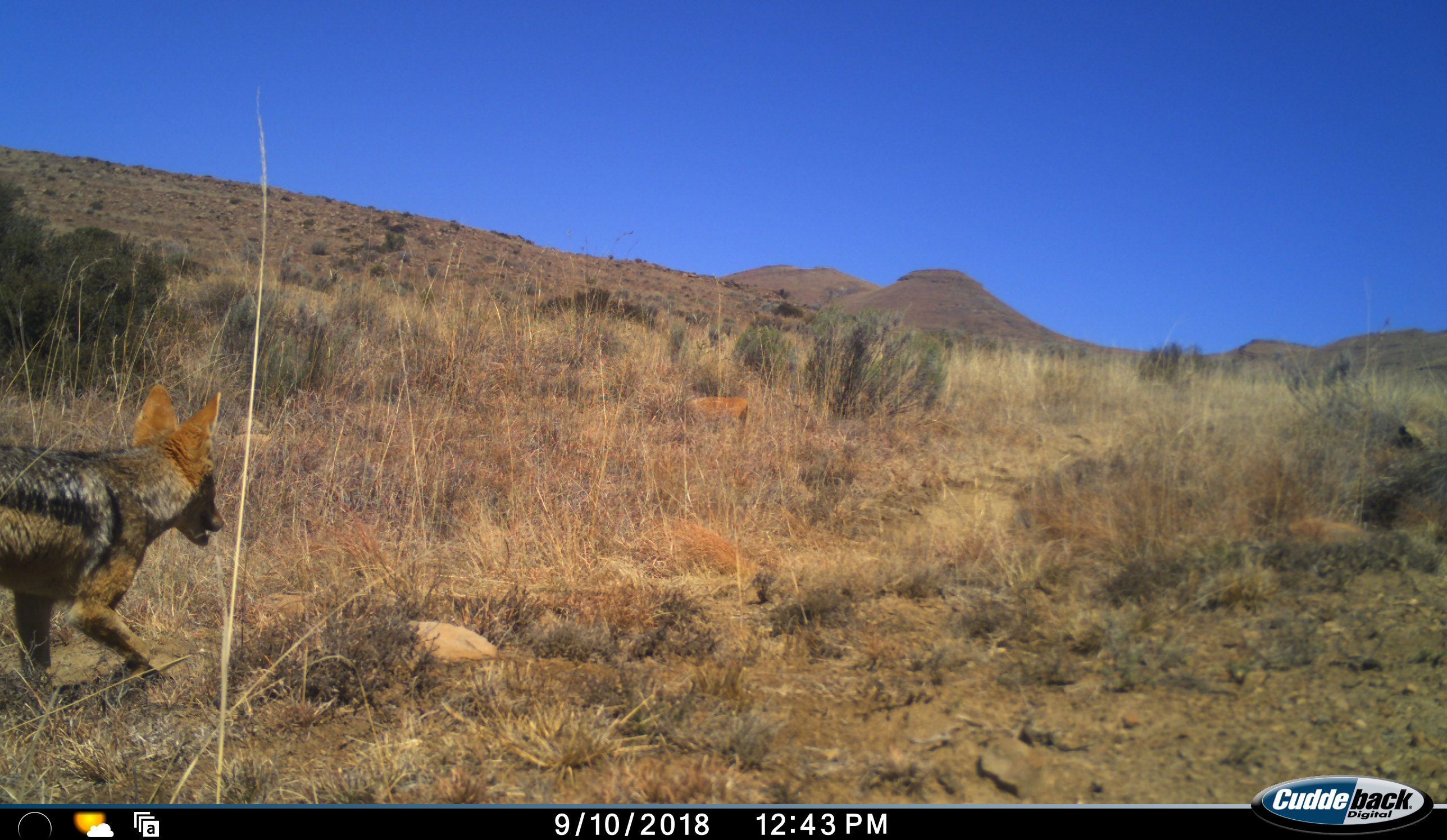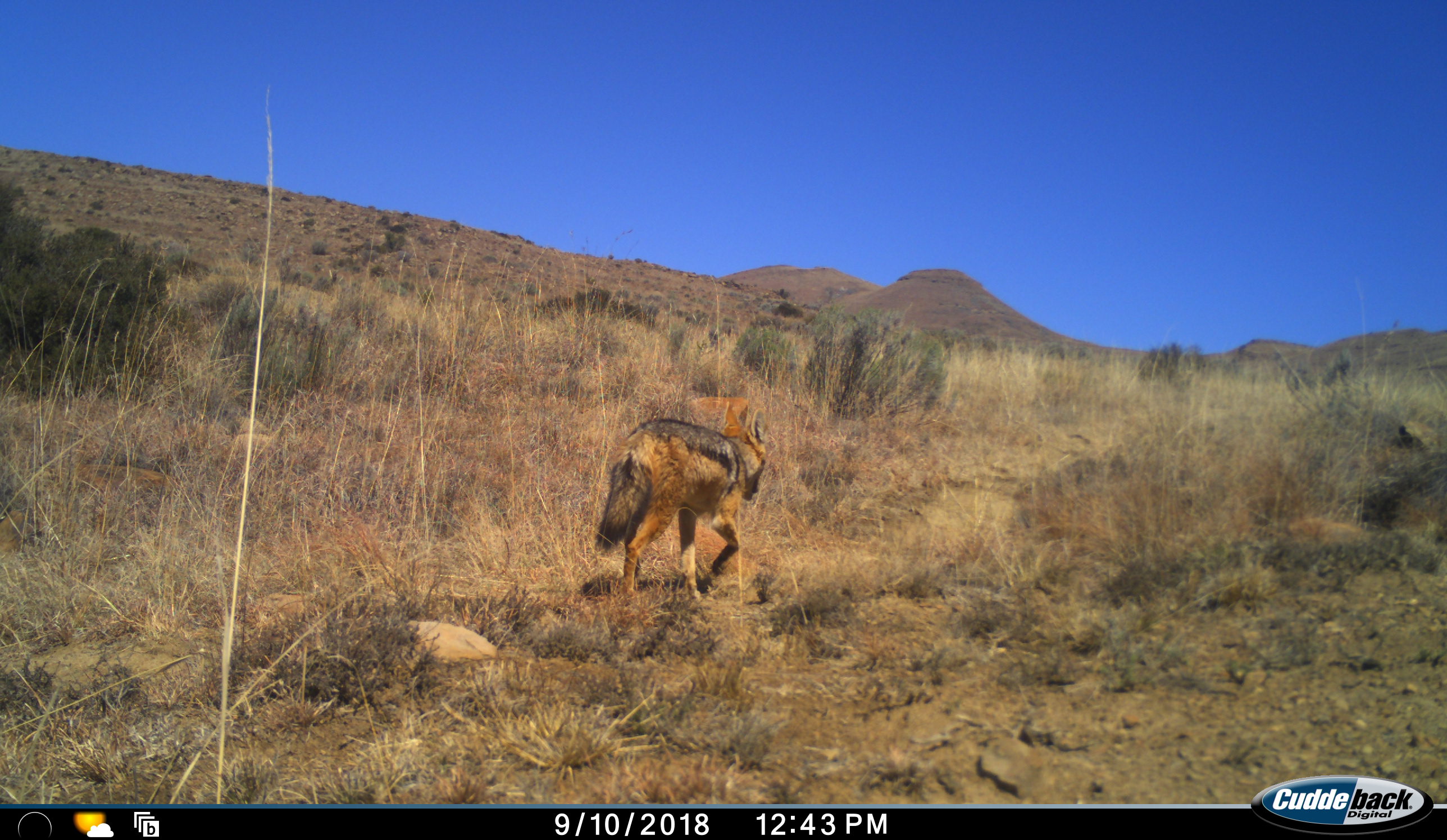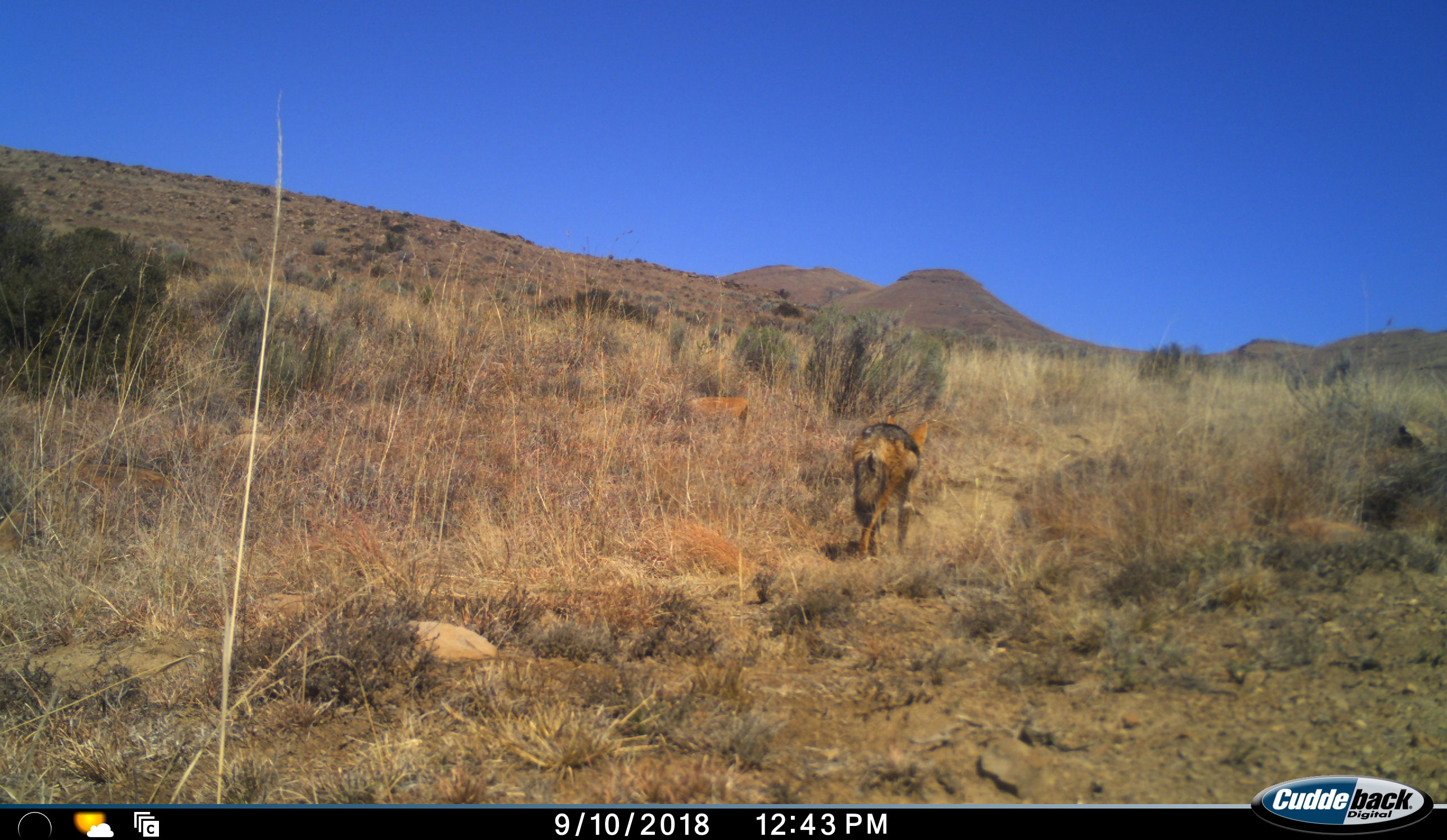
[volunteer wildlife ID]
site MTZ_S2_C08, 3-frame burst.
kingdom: Animalia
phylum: Chordata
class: Mammalia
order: Carnivora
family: Canidae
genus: Lupulella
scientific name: Lupulella mesomelas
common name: black-backed jackal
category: jackalblackbacked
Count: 1.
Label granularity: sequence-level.